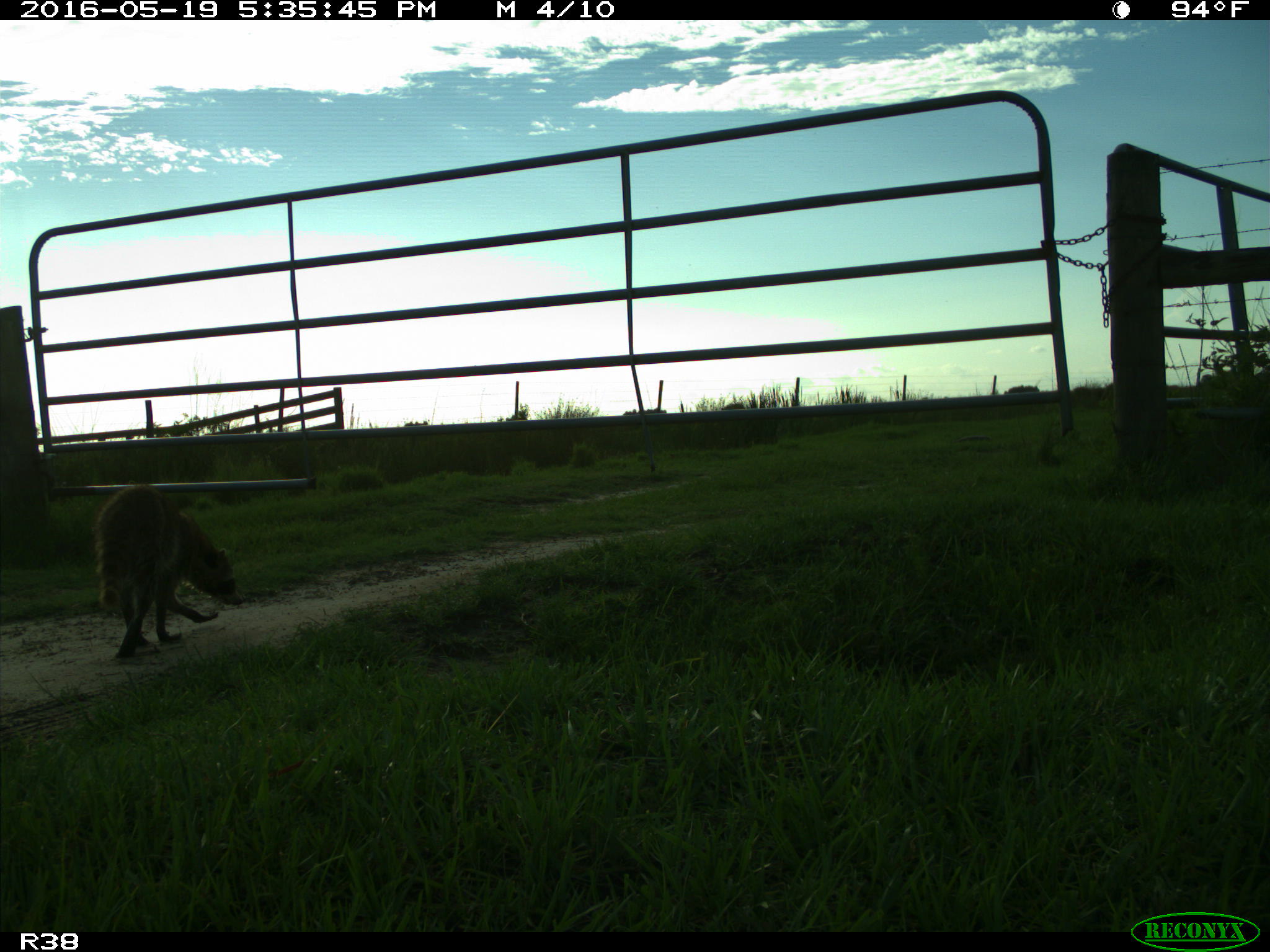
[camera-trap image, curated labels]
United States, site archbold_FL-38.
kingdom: Animalia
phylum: Chordata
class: Mammalia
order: Carnivora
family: Procyonidae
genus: Procyon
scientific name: Procyon lotor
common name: common raccoon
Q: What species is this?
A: Procyon lotor (common raccoon).